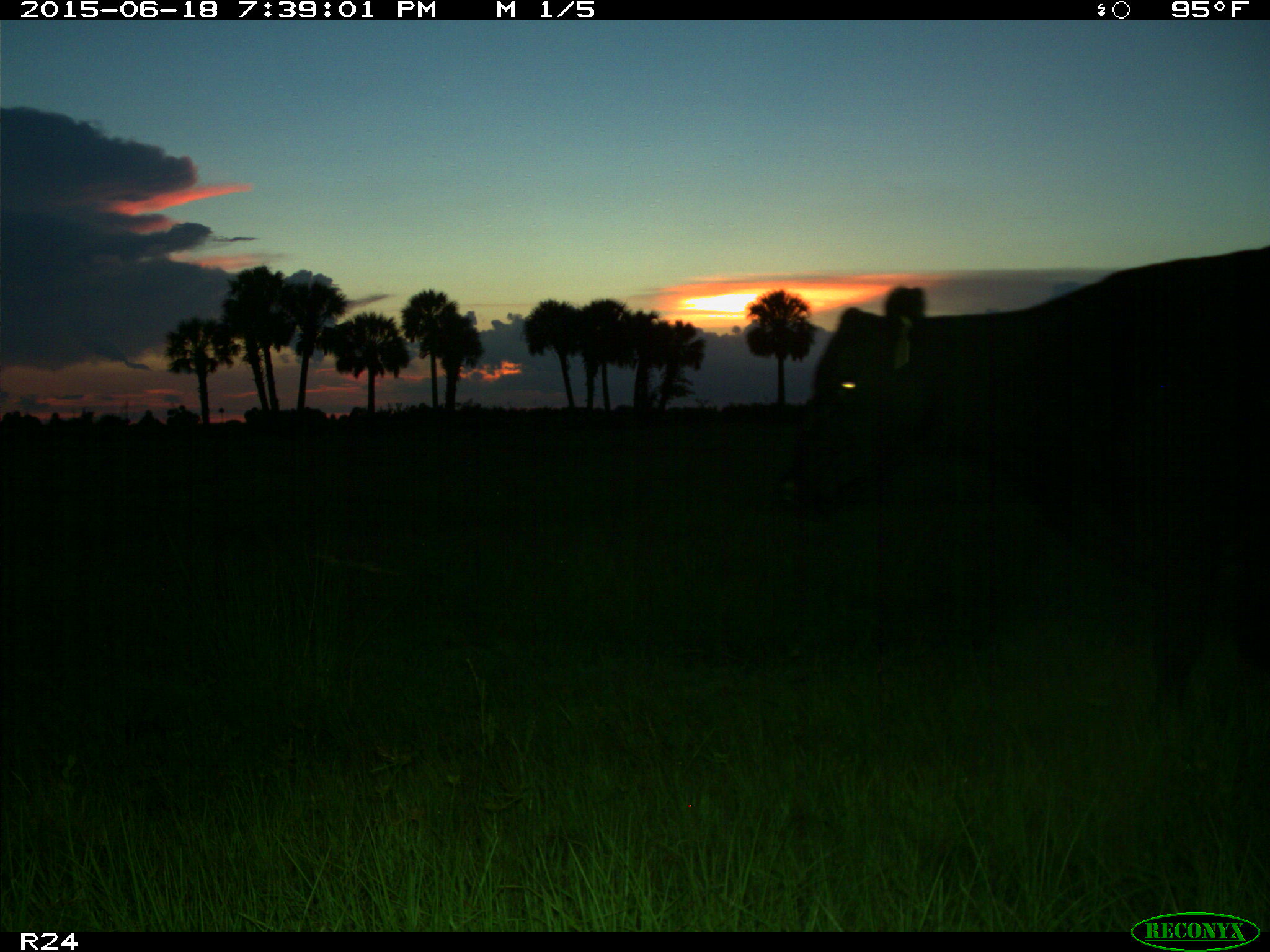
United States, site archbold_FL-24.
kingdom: Animalia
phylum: Chordata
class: Mammalia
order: Artiodactyla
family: Bovidae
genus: Bos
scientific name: Bos taurus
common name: domestic cow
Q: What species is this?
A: Bos taurus (domestic cow).